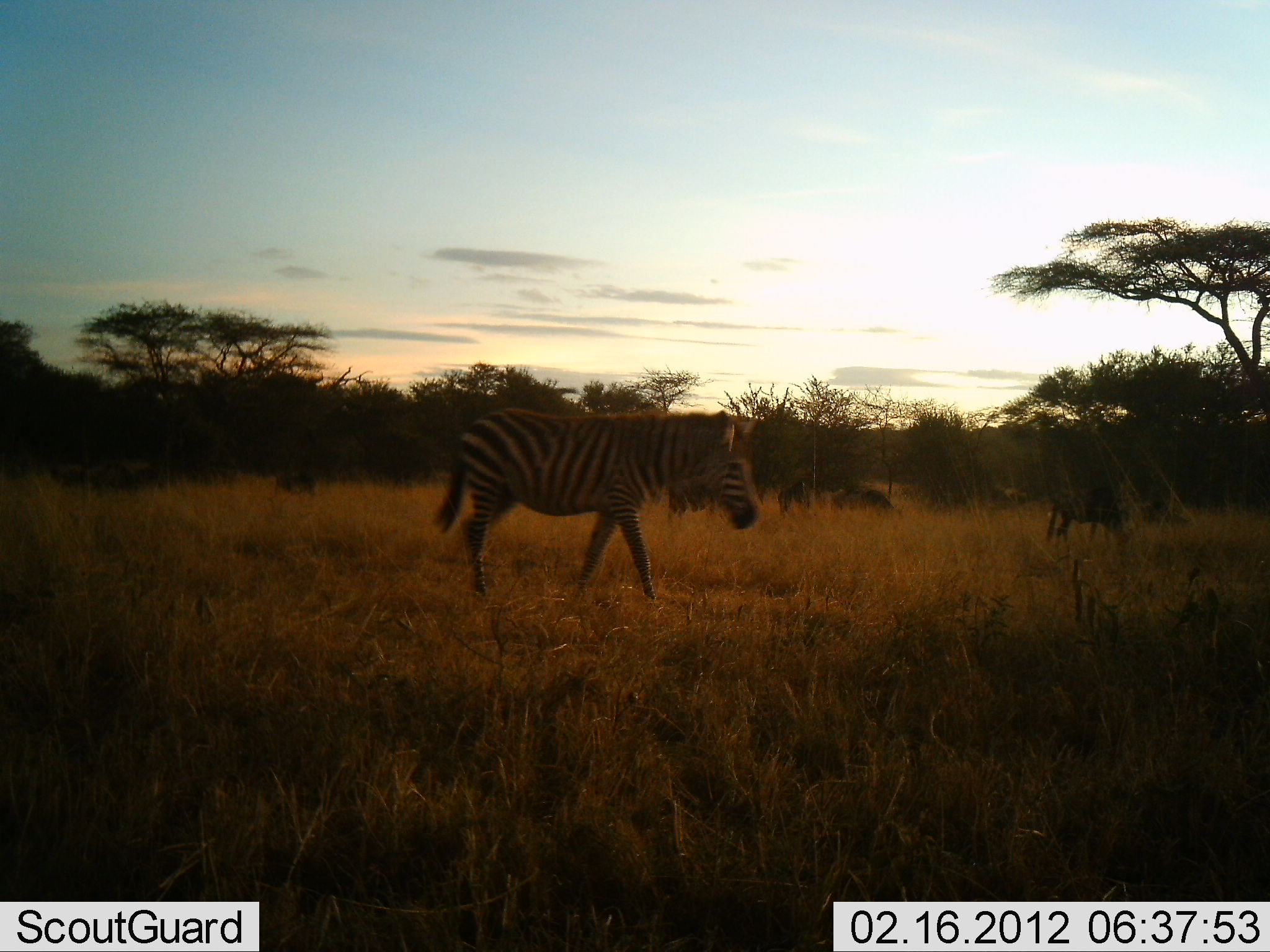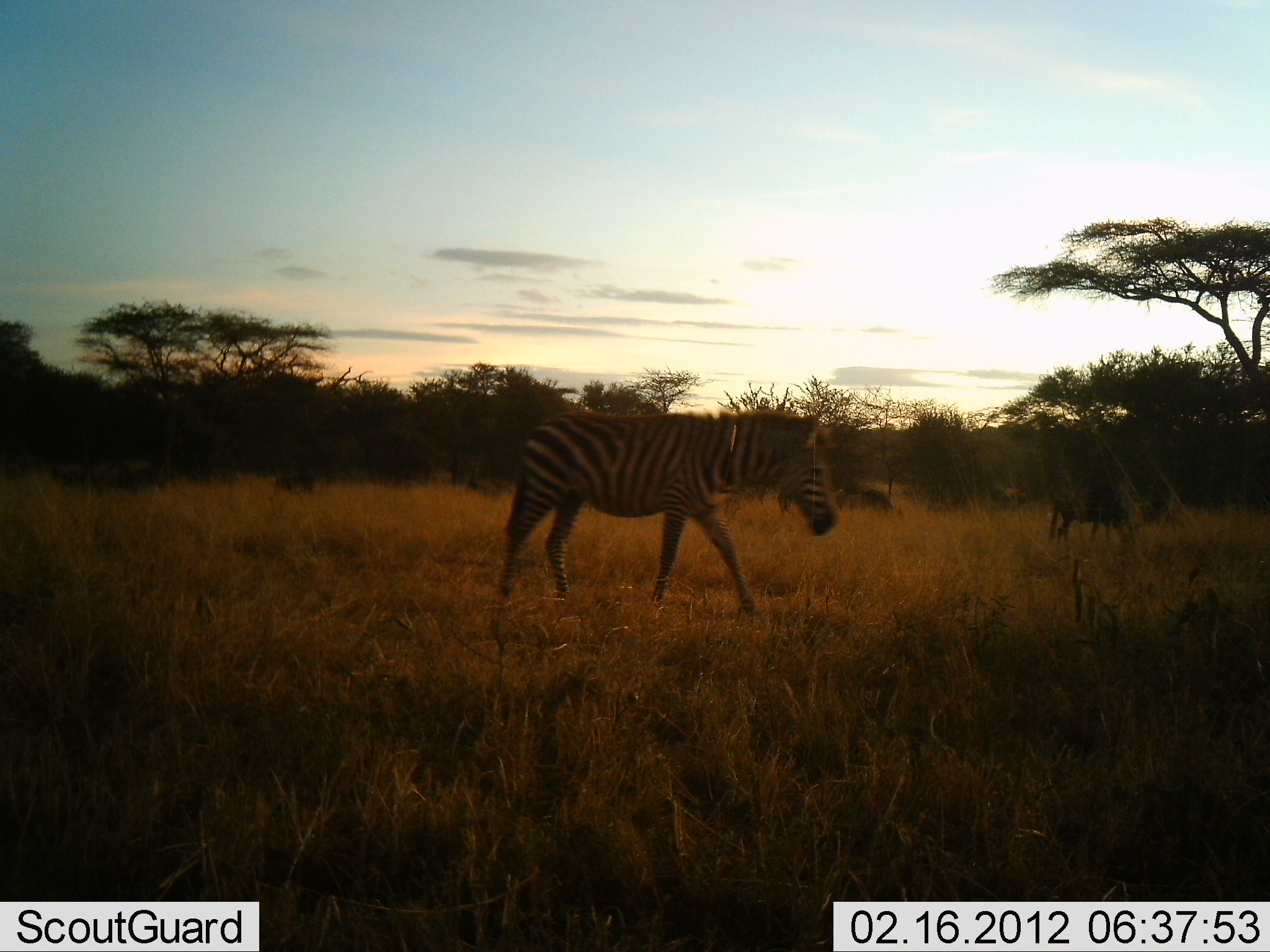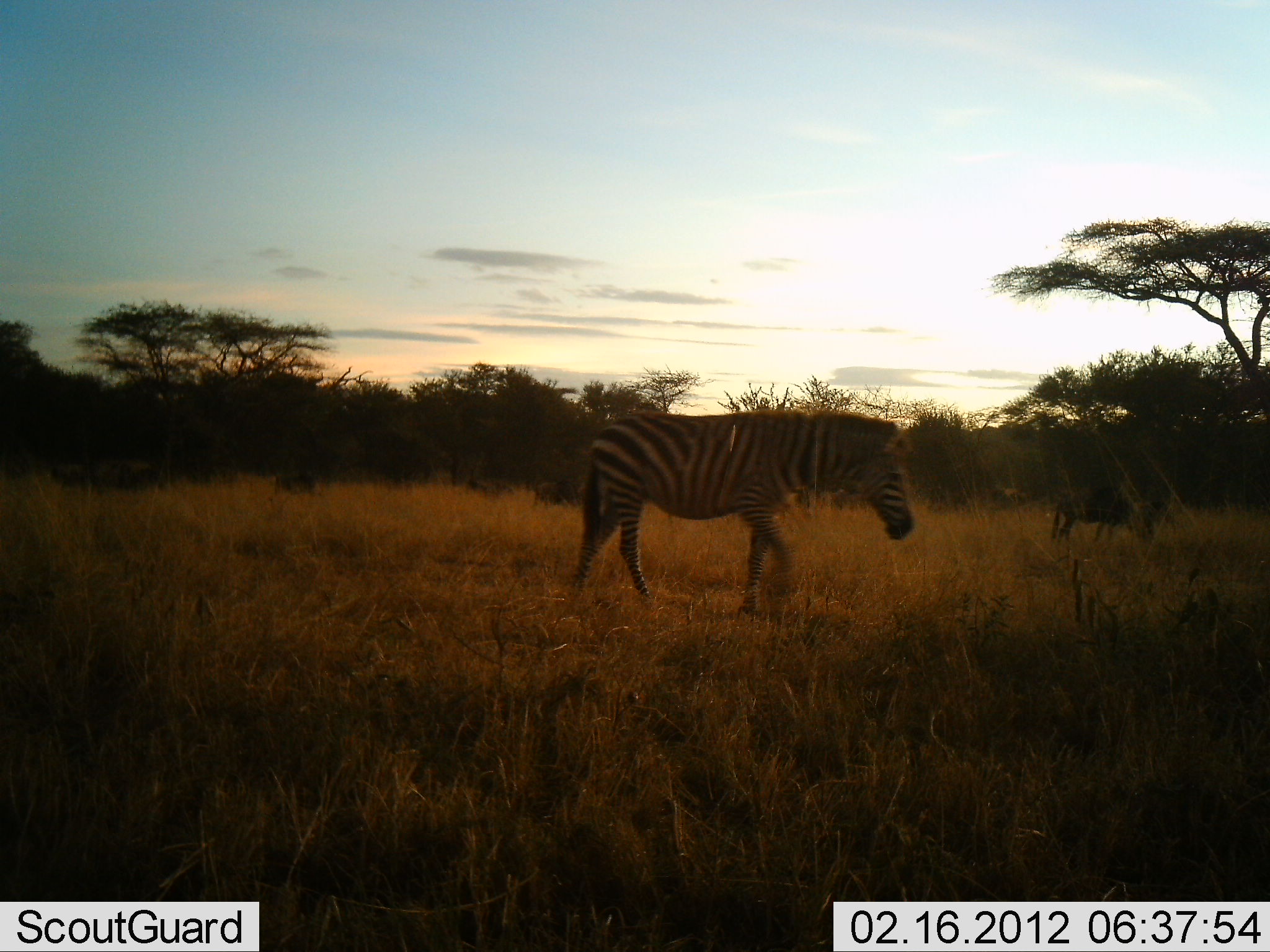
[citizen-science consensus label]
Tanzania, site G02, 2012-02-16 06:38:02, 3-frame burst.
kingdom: Animalia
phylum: Chordata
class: Mammalia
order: Artiodactyla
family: Bovidae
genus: Connochaetes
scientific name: Connochaetes taurinus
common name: blue wildebeest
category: wildebeest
Wildebeest (blue wildebeest) (Connochaetes taurinus), count 2. Behavior (volunteer vote fractions): standing 27%, resting 0%, moving 13%, interacting 0%. Young present (vote fraction): 0%. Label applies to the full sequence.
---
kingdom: Animalia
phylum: Chordata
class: Mammalia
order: Perissodactyla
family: Equidae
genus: Equus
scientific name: Equus quagga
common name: plains zebra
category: zebra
Zebra (plains zebra) (Equus quagga), count 1. Behavior (volunteer vote fractions): standing 3%, resting 0%, moving 97%, interacting 0%. Young present (vote fraction): 0%. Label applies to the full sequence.